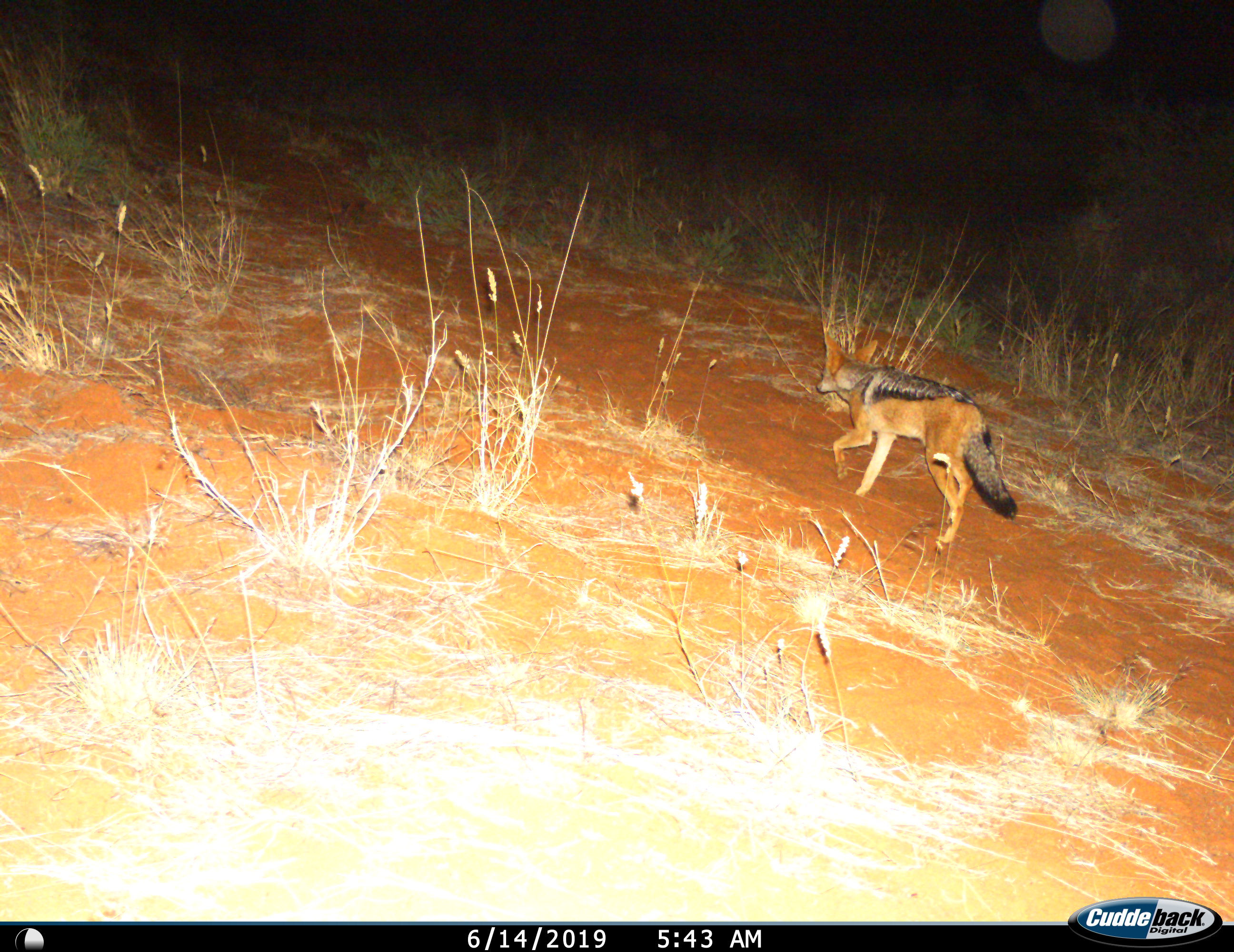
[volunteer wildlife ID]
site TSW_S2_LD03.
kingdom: Animalia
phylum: Chordata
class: Mammalia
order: Carnivora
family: Canidae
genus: Lupulella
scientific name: Lupulella mesomelas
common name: black-backed jackal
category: jackalblackbacked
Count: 1.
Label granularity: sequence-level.